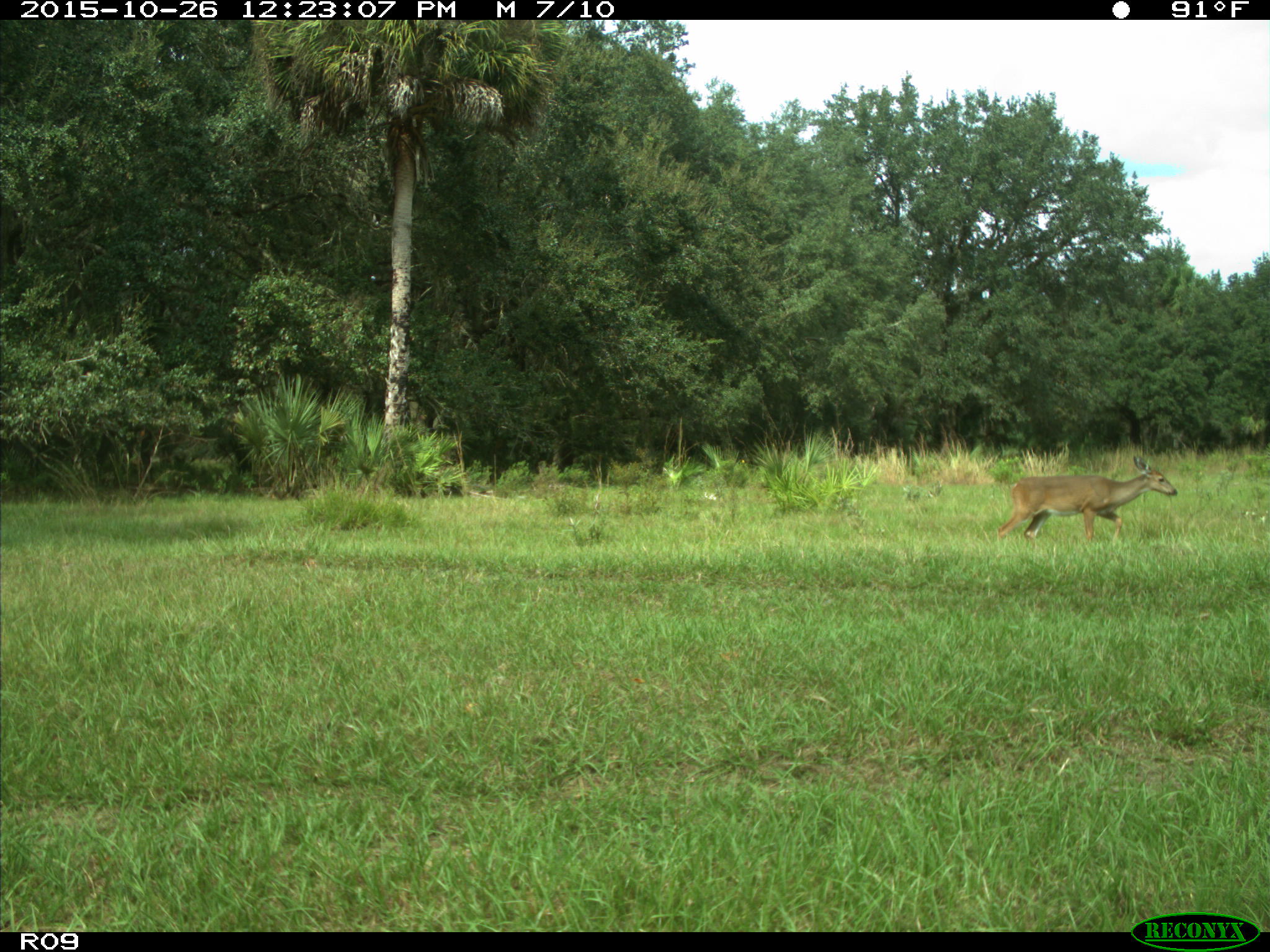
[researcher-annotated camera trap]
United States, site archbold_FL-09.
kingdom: Animalia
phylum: Chordata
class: Mammalia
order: Artiodactyla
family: Cervidae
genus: Odocoileus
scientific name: Odocoileus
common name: deer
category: unidentified deer